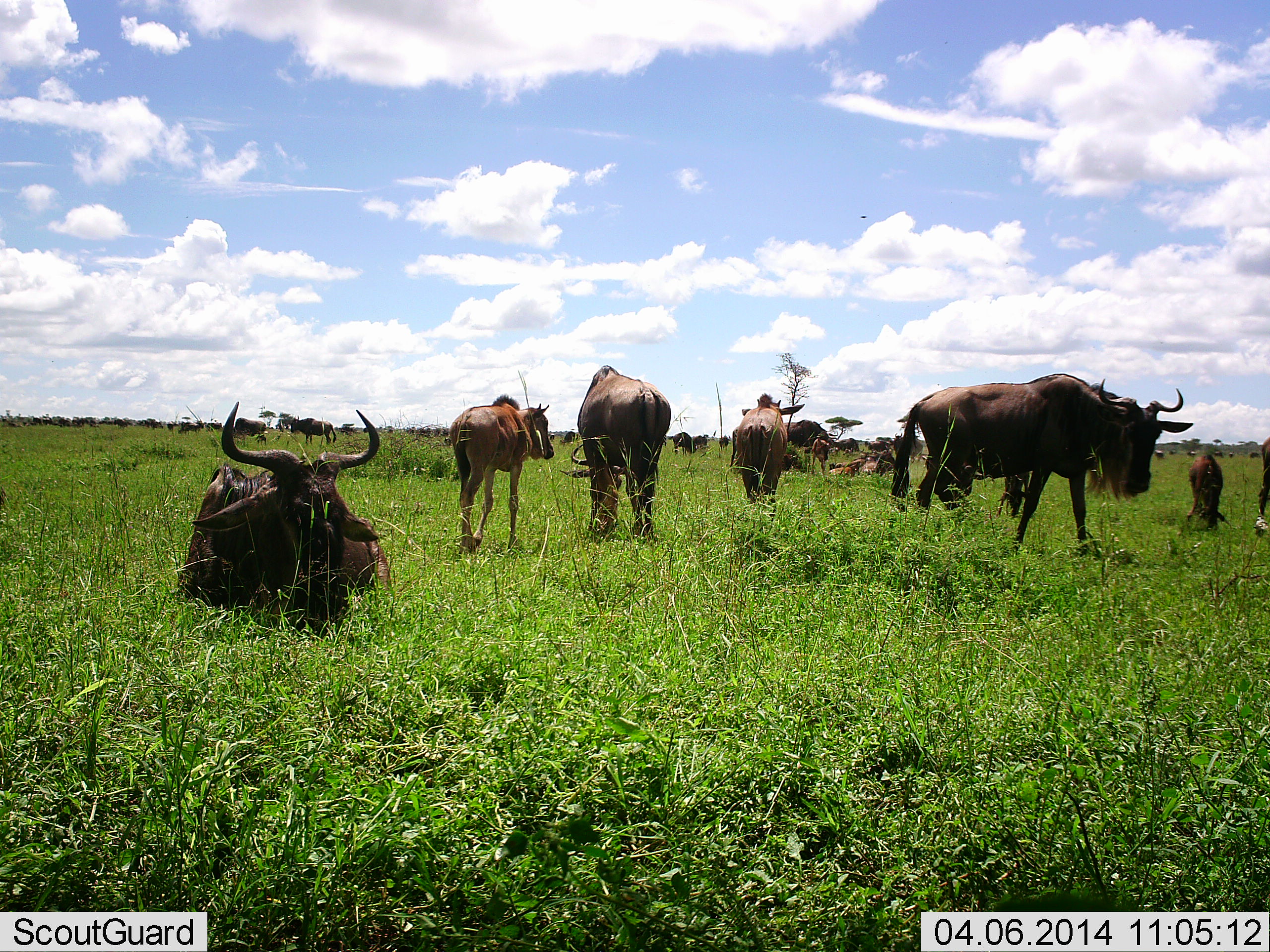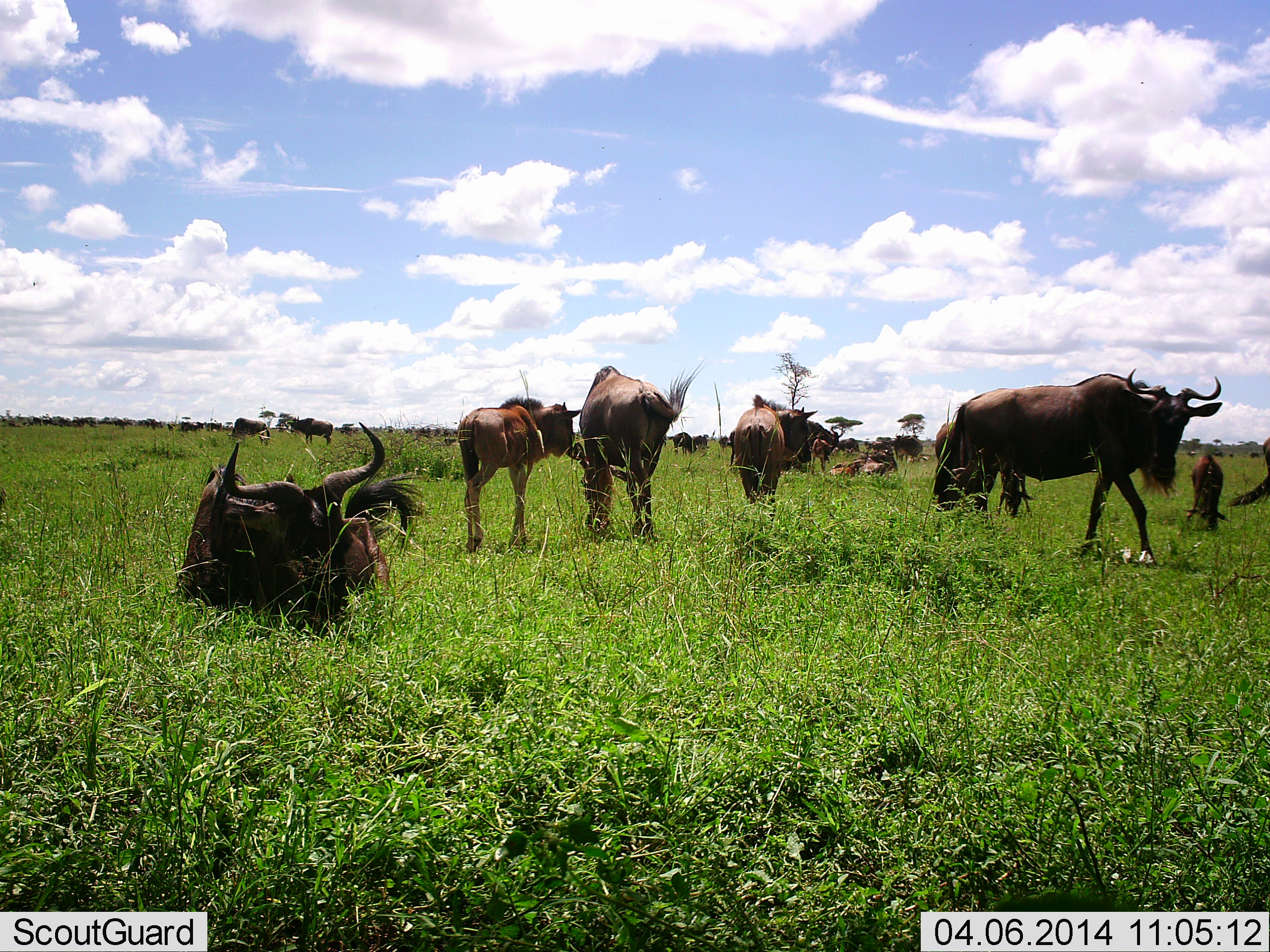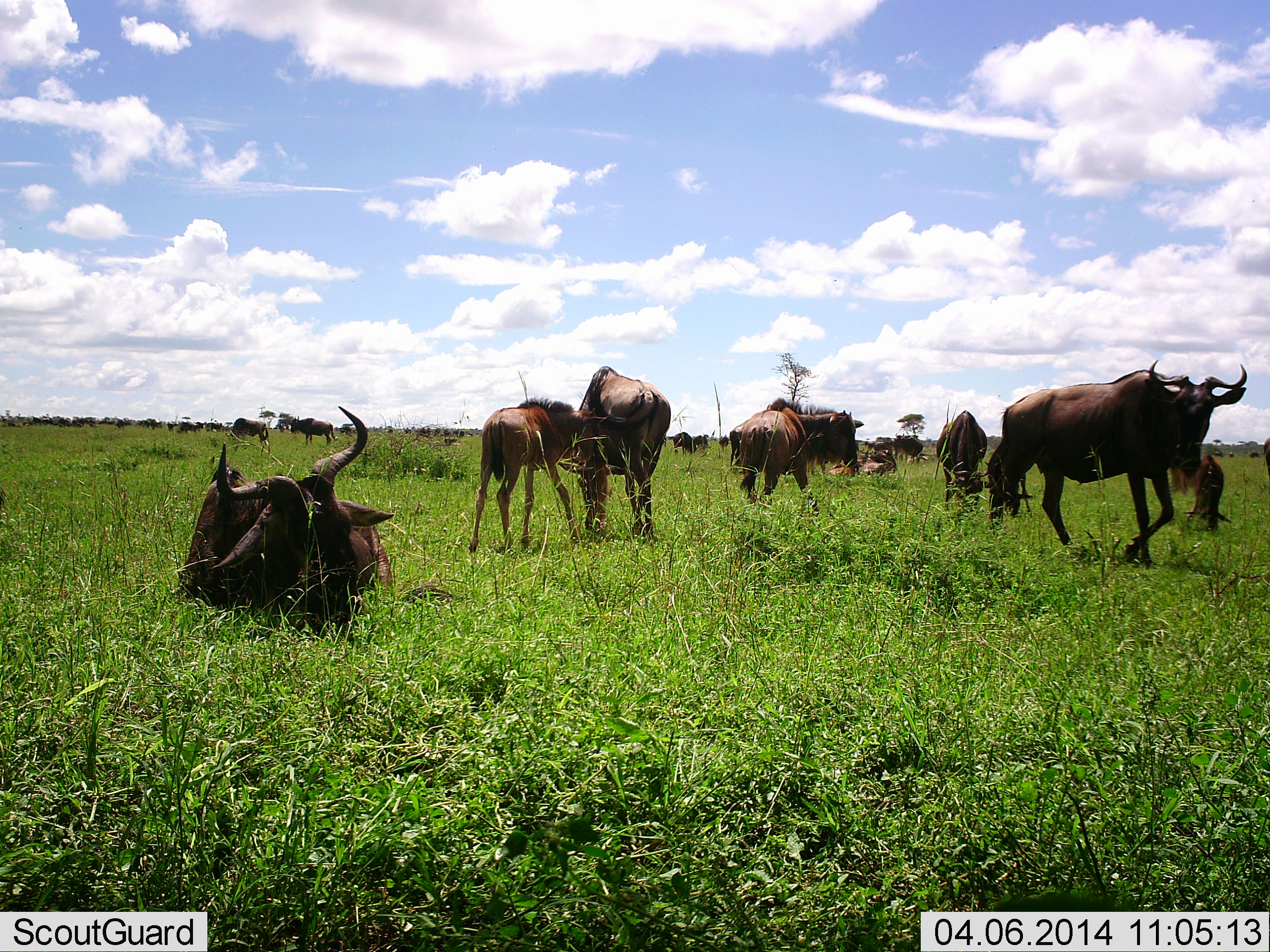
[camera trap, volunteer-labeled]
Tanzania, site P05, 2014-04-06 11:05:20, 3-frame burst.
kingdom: Animalia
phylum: Chordata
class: Mammalia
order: Artiodactyla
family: Bovidae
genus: Connochaetes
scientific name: Connochaetes taurinus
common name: blue wildebeest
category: wildebeest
Wildebeest (blue wildebeest) (Connochaetes taurinus), count 11-50. Behavior (volunteer vote fractions): standing 100%, resting 90%, moving 80%, interacting 20%. Young present (vote fraction): 80%. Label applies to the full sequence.